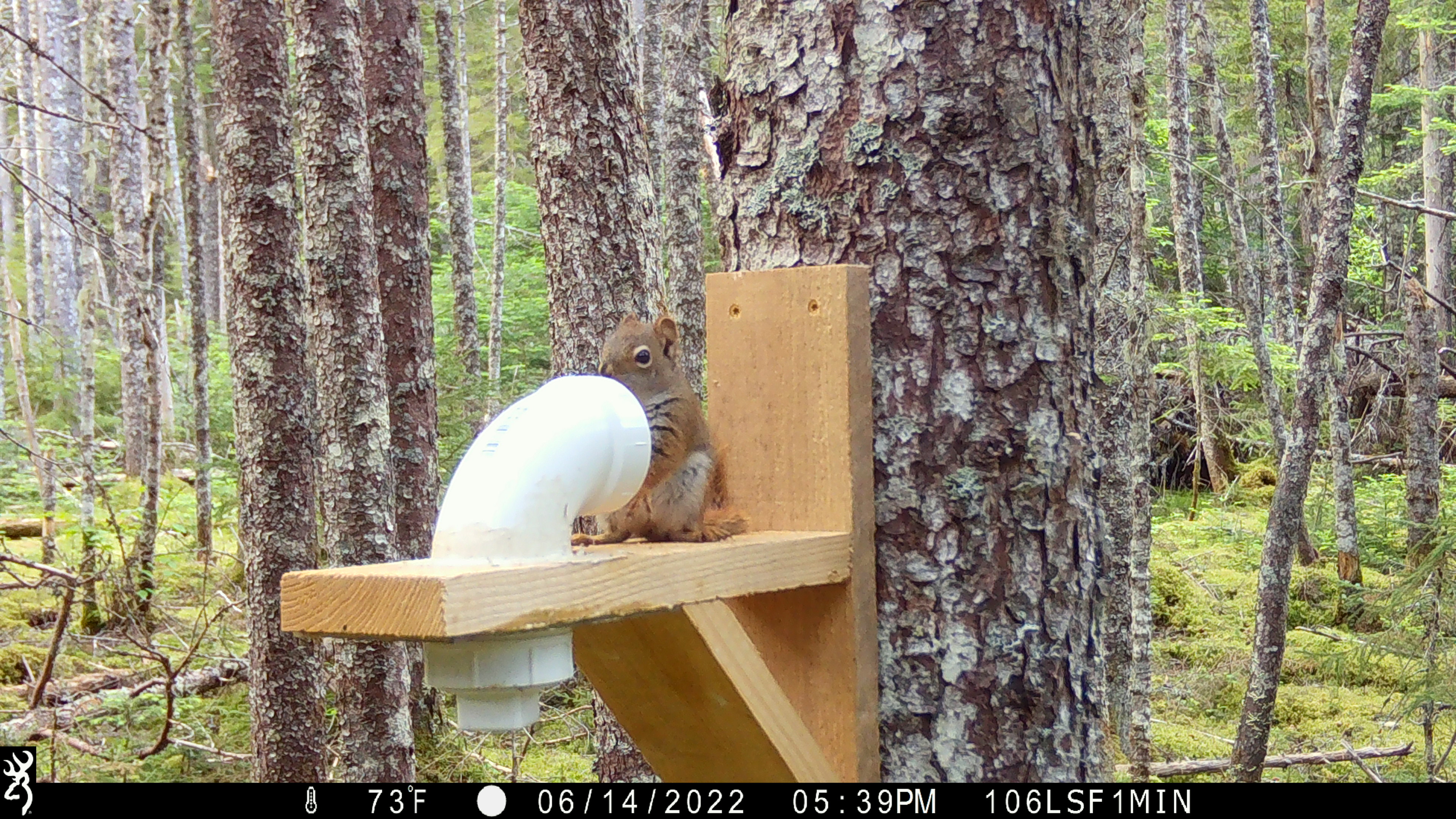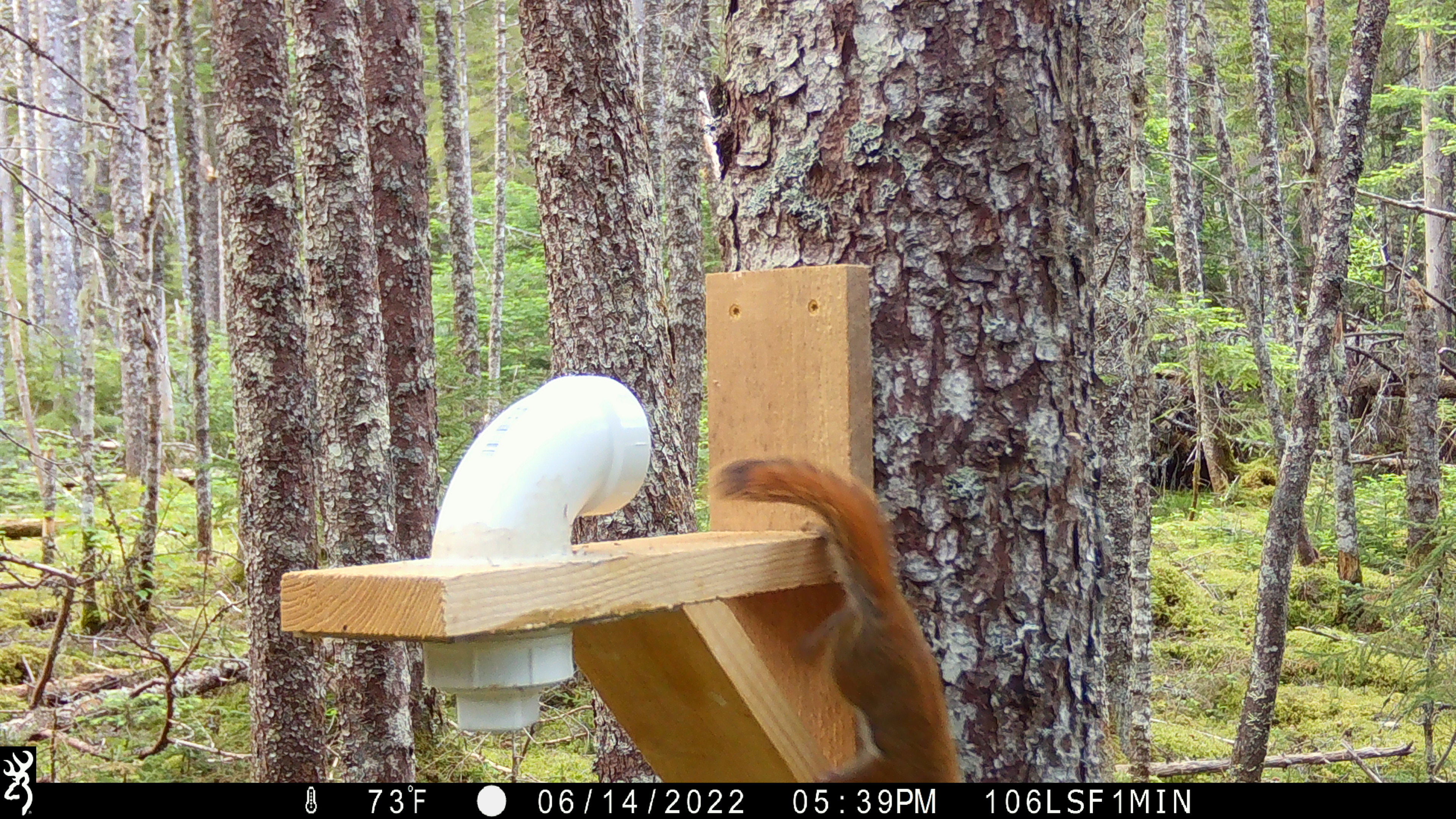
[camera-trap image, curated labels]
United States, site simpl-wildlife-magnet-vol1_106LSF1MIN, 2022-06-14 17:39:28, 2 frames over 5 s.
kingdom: Animalia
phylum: Chordata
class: Mammalia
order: Rodentia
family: Sciuridae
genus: Tamiasciurus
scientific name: Tamiasciurus hudsonicus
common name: red squirrel